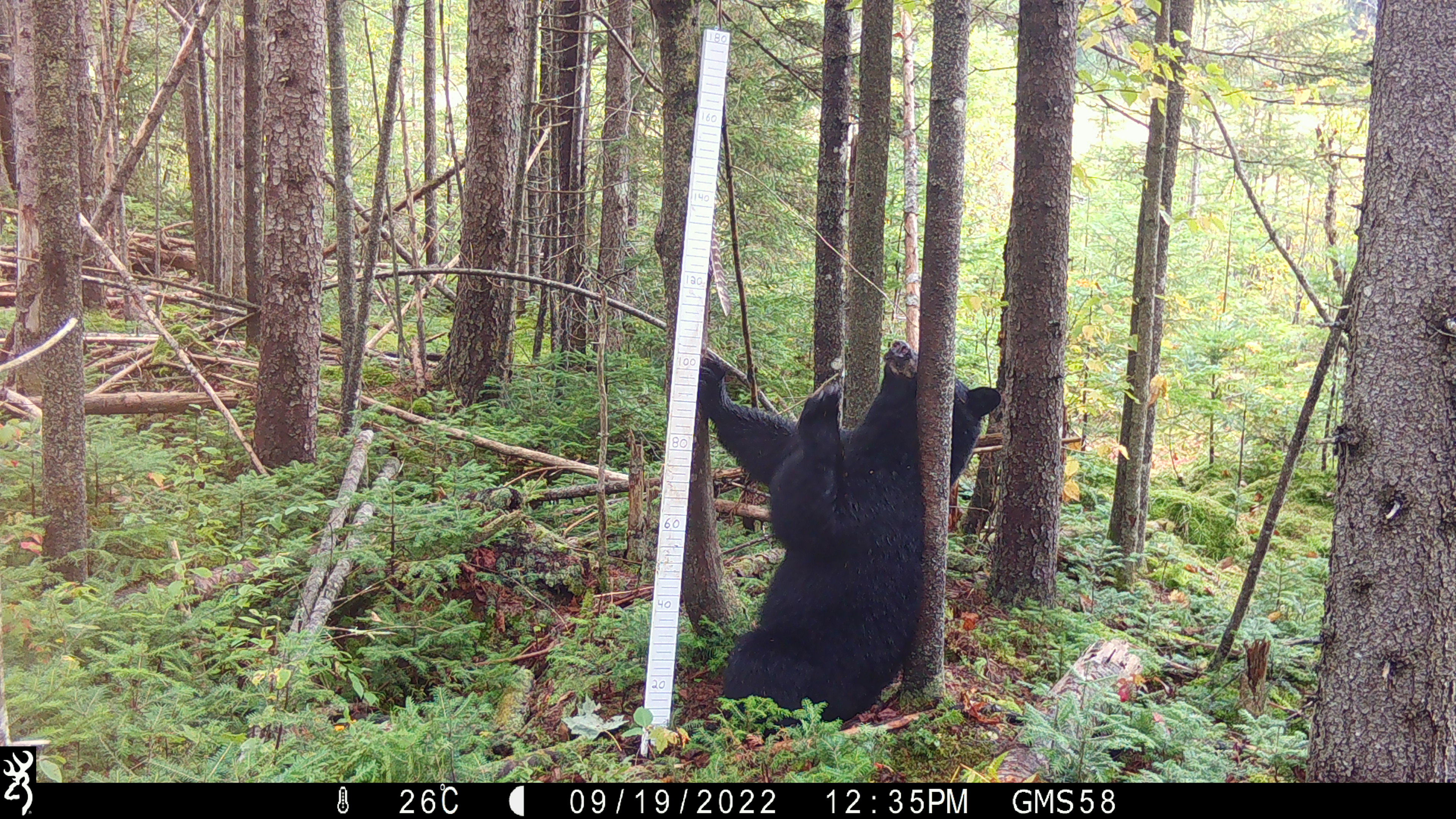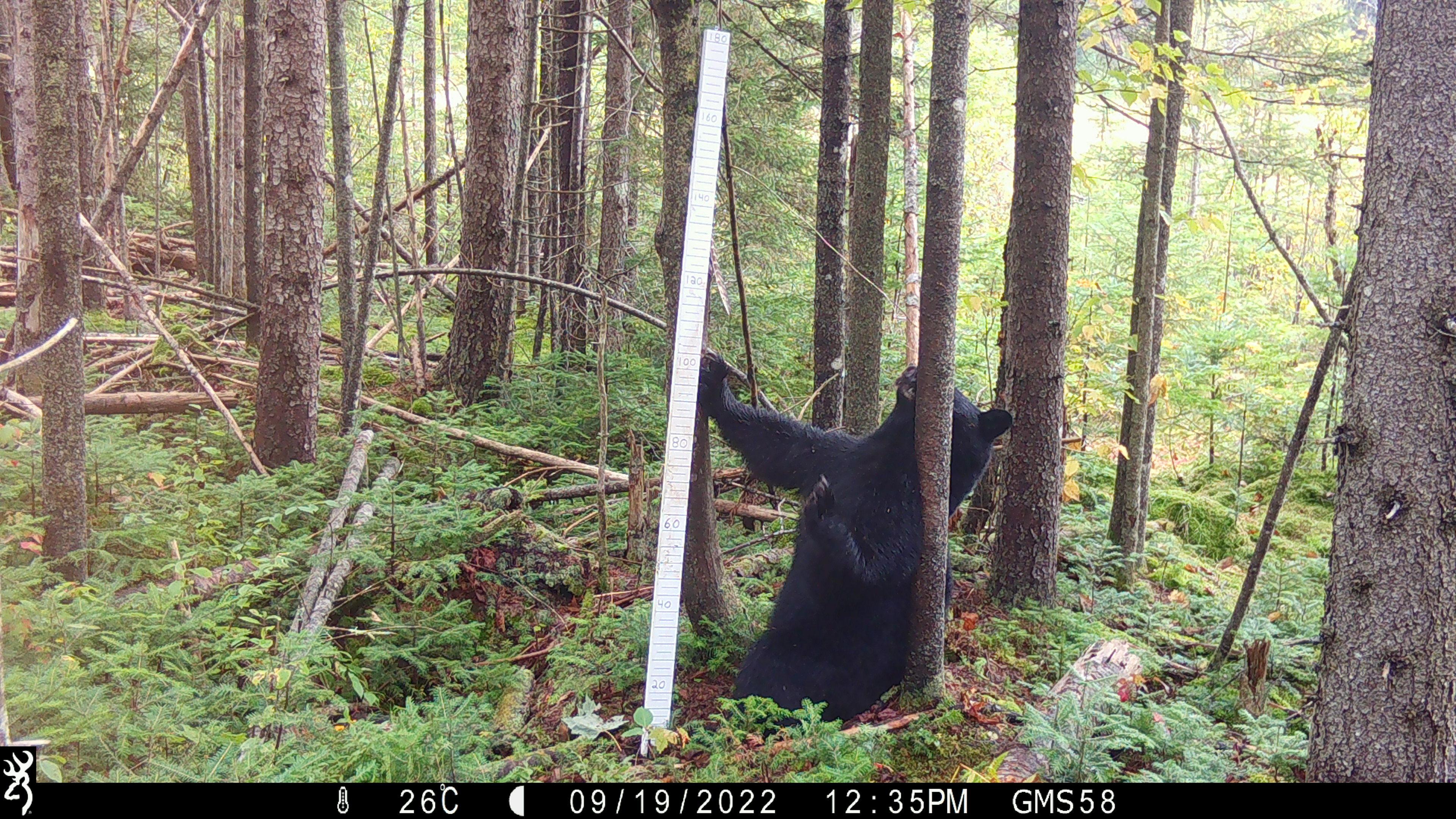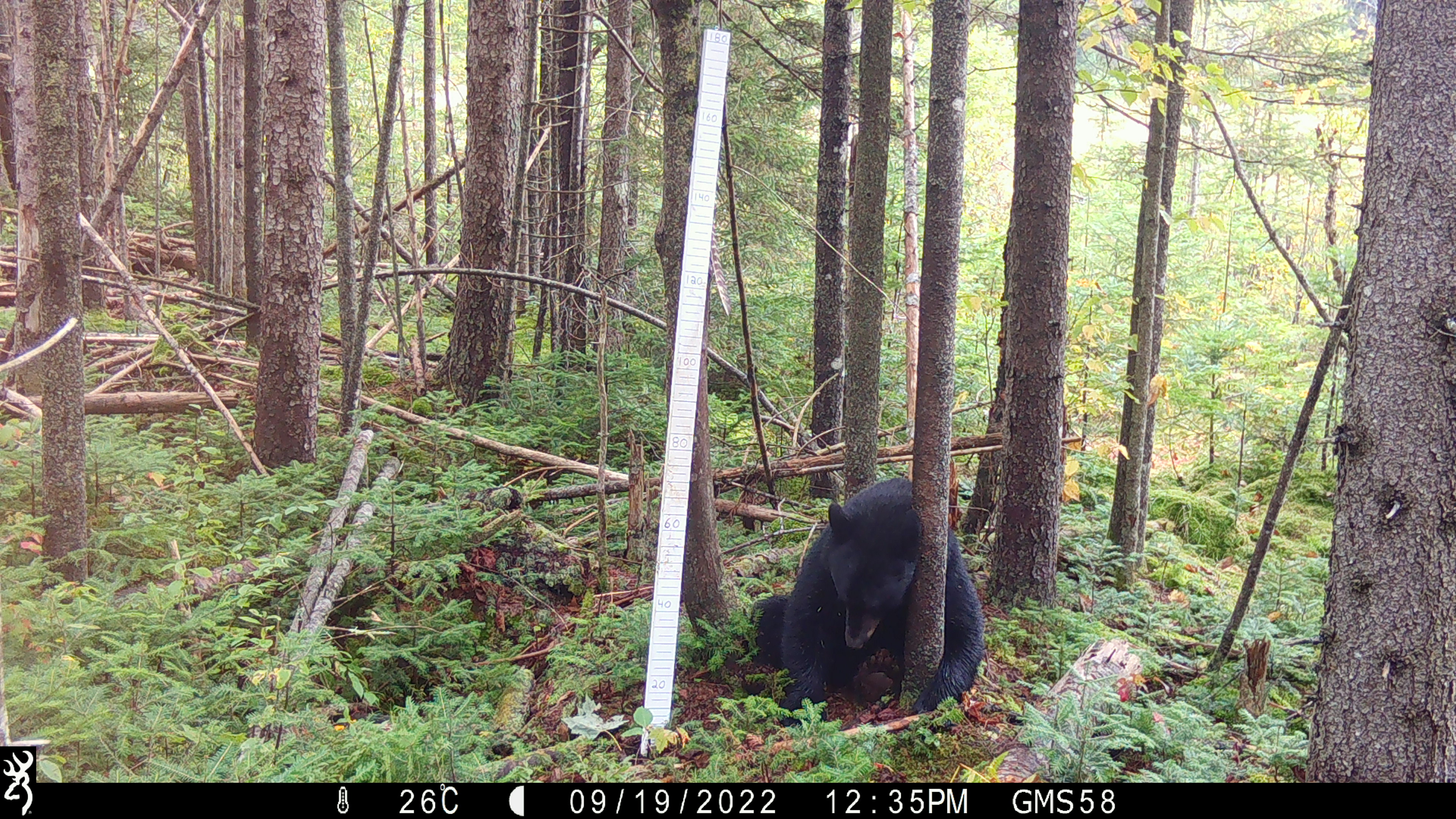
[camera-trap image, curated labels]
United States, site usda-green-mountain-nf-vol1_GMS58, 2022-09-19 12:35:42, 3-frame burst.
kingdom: Animalia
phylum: Chordata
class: Mammalia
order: Carnivora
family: Ursidae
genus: Ursus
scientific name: Ursus americanus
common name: black bear